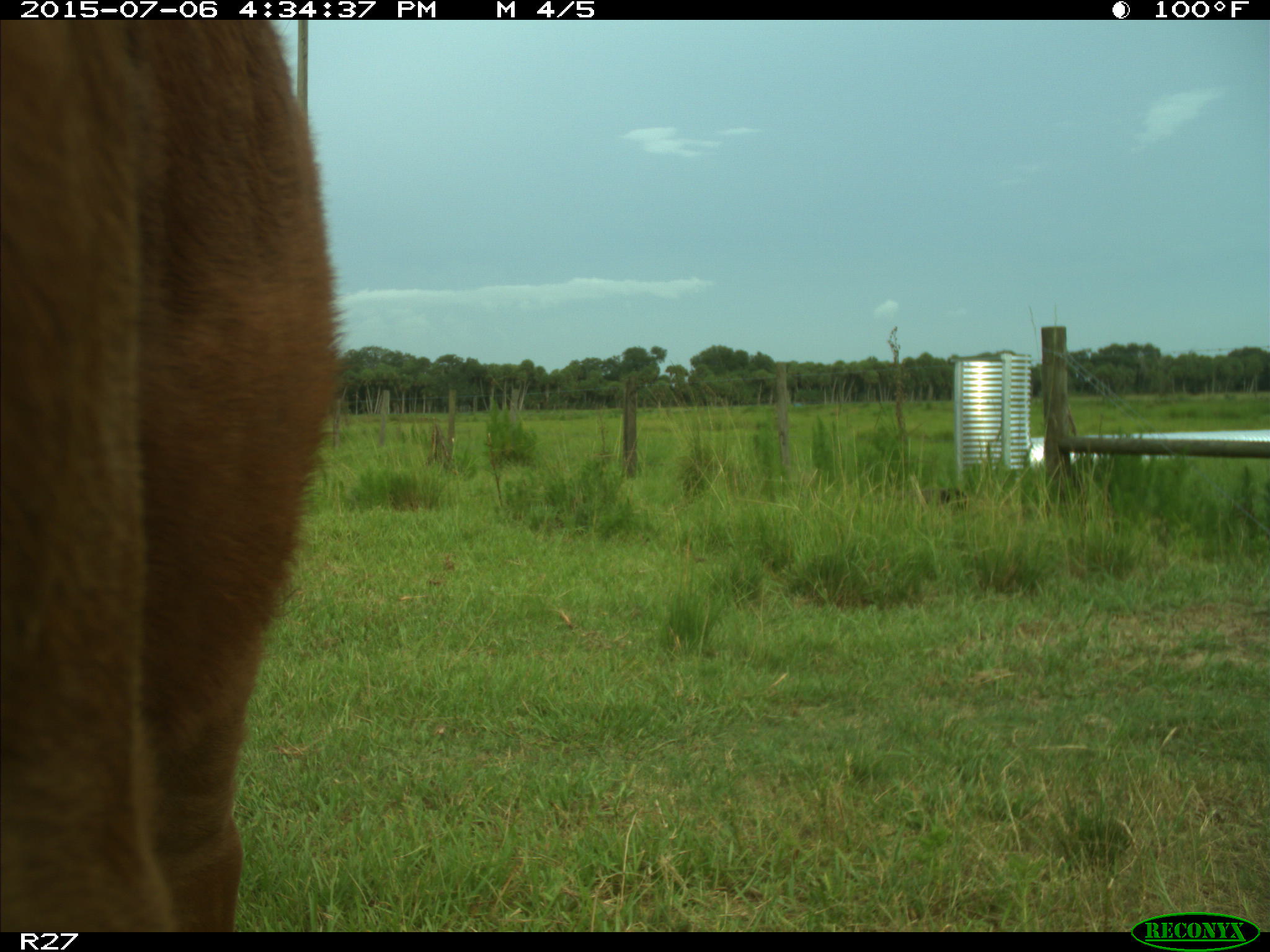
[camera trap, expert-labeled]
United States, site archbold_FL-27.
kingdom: Animalia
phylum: Chordata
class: Mammalia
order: Artiodactyla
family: Bovidae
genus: Bos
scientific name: Bos taurus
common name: domestic cow